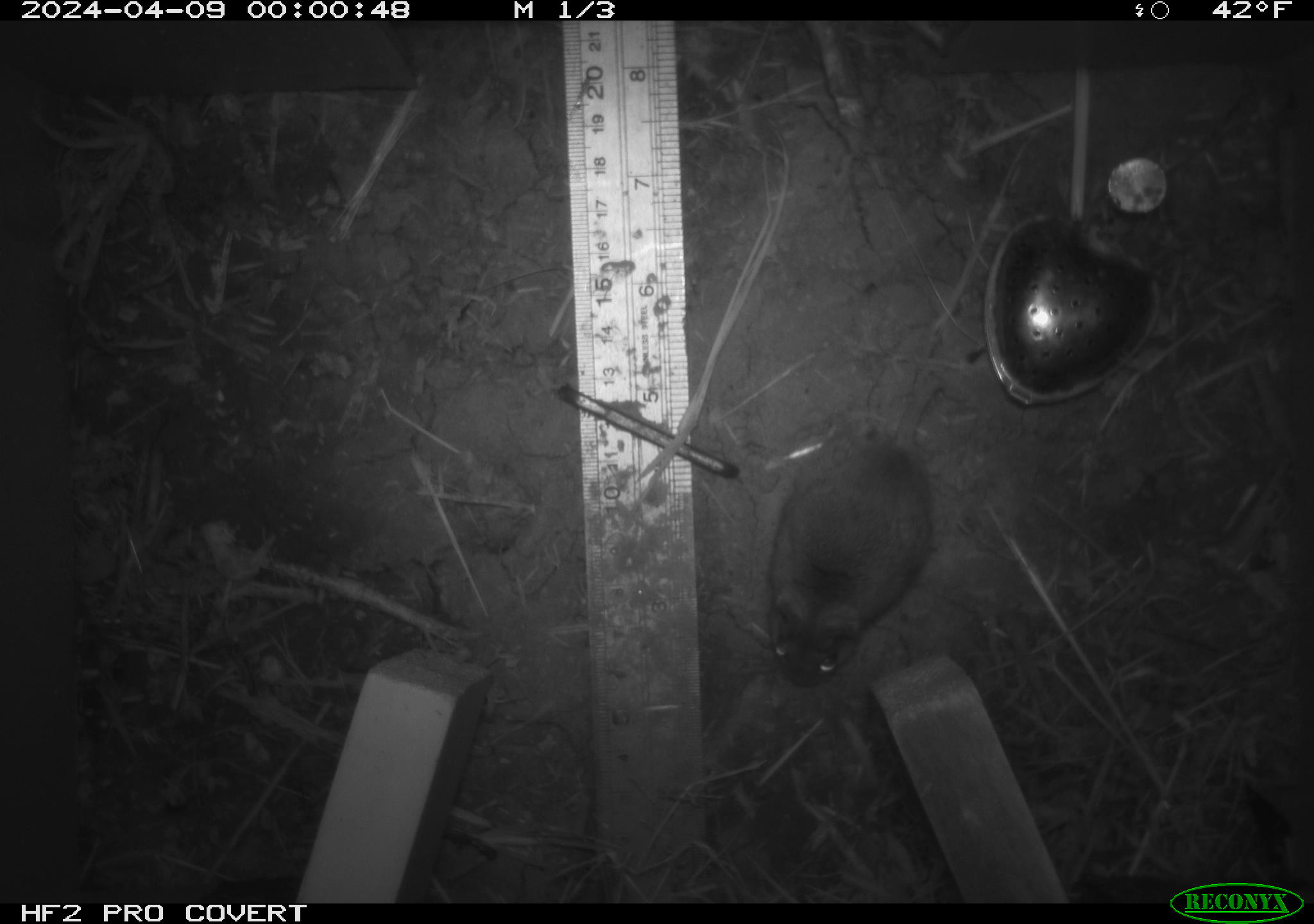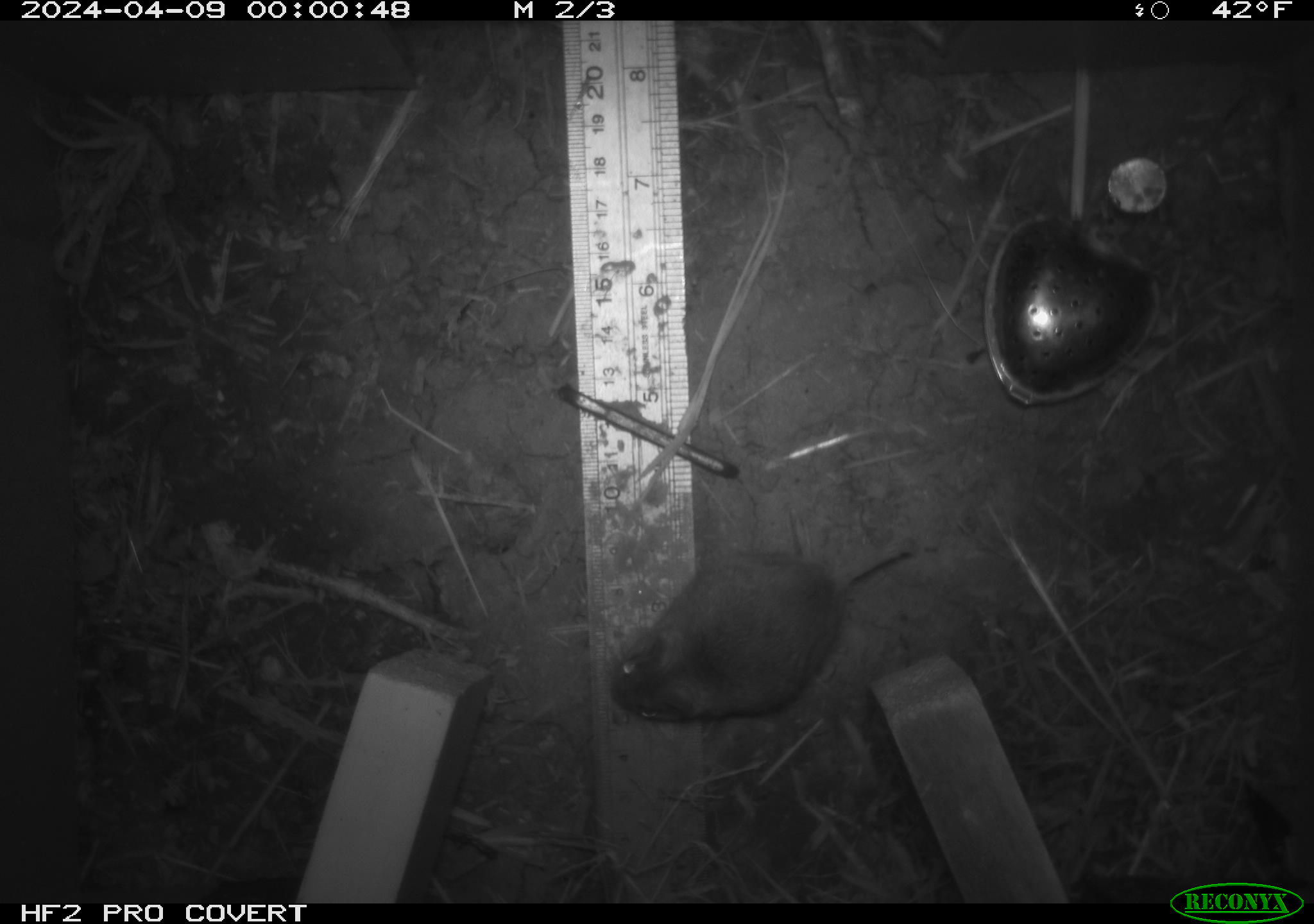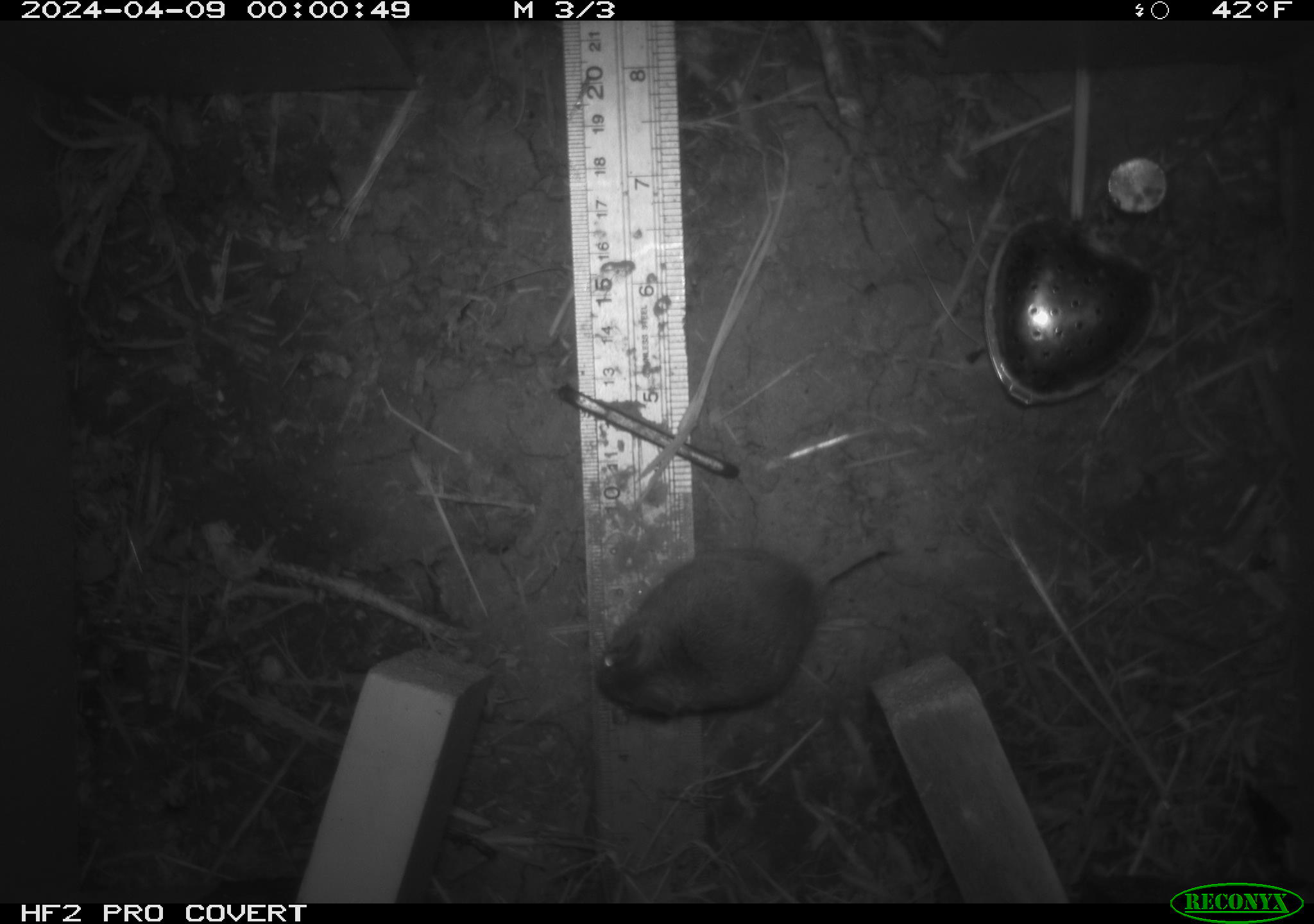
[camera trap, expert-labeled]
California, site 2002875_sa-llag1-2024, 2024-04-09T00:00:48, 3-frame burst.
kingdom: Animalia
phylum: Chordata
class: Mammalia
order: Rodentia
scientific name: Rodentia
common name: mouse species